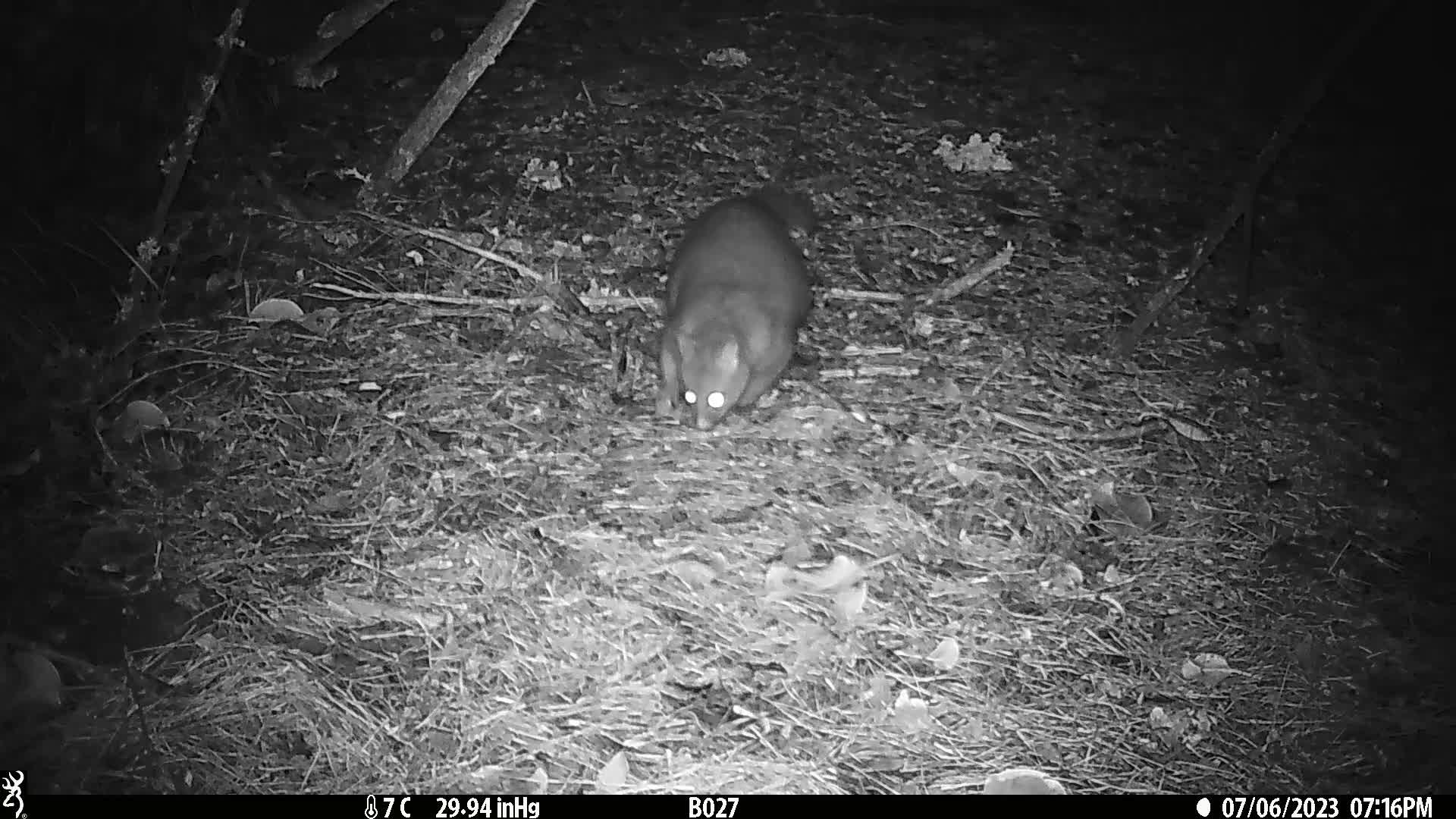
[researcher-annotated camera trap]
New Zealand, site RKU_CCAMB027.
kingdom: Animalia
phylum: Chordata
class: Mammalia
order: Diprotodontia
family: Phalangeridae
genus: Trichosurus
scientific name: Trichosurus vulpecula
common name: common brushtail possum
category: possum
Possum (common brushtail possum) (Trichosurus vulpecula).